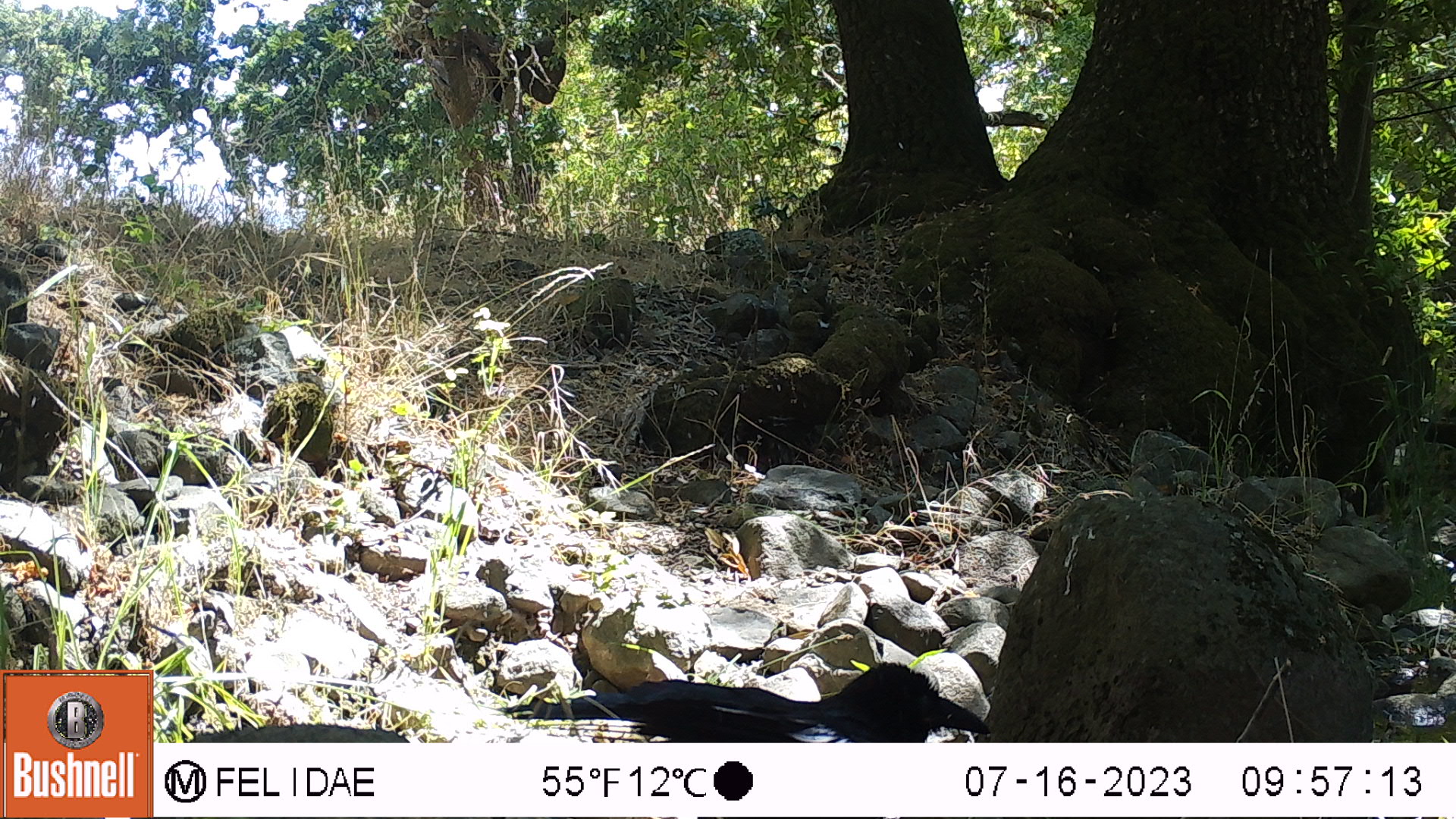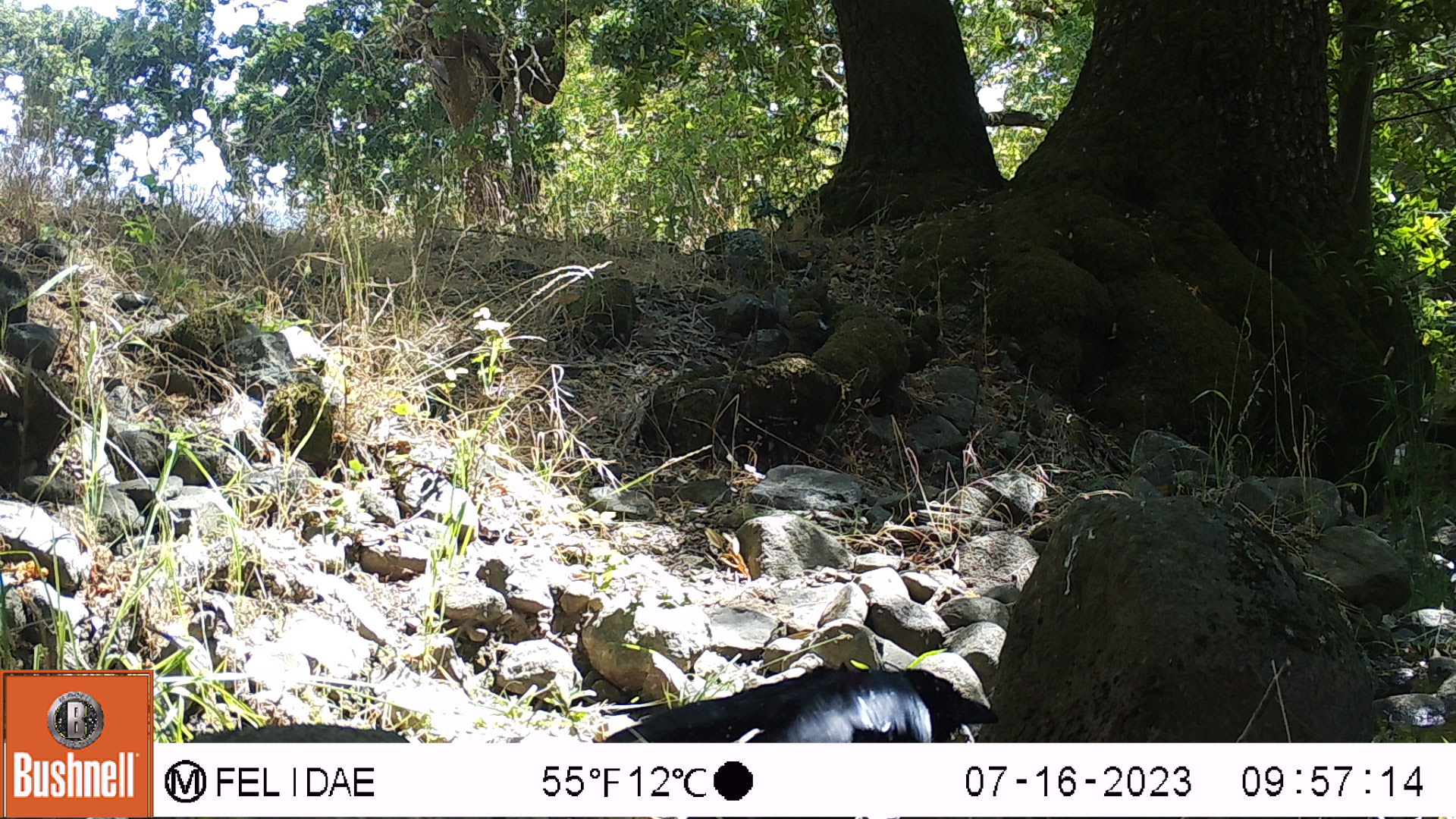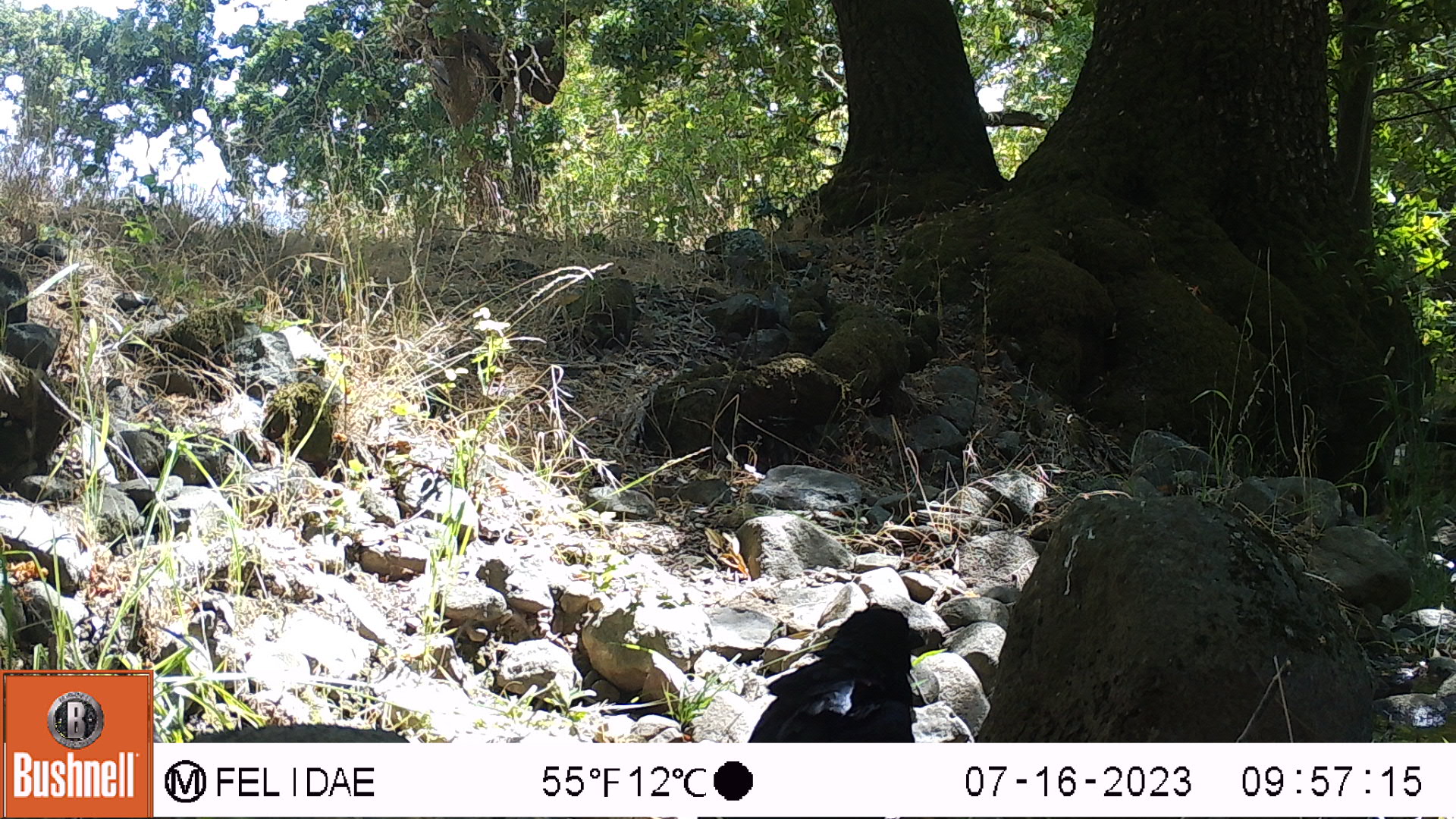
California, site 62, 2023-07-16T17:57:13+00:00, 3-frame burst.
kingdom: Animalia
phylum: Chordata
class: Aves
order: Passeriformes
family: Corvidae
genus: Corvus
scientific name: Corvus brachyrhynchos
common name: american crow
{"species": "american crow (Corvus brachyrhynchos)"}